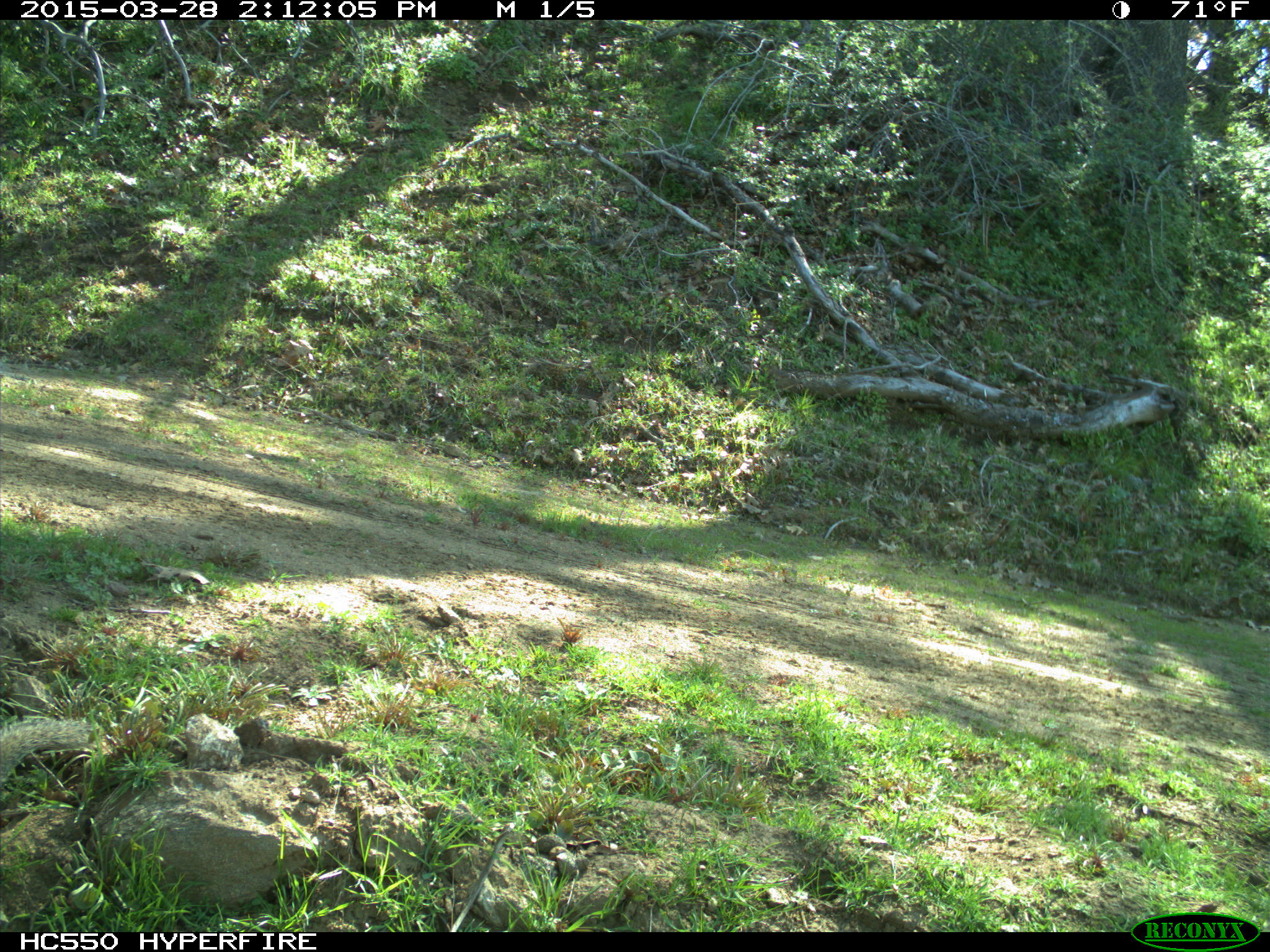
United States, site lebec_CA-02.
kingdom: Animalia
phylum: Chordata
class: Mammalia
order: Rodentia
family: Sciuridae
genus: Otospermophilus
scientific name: Otospermophilus beecheyi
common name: california ground squirrel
Otospermophilus beecheyi (california ground squirrel).